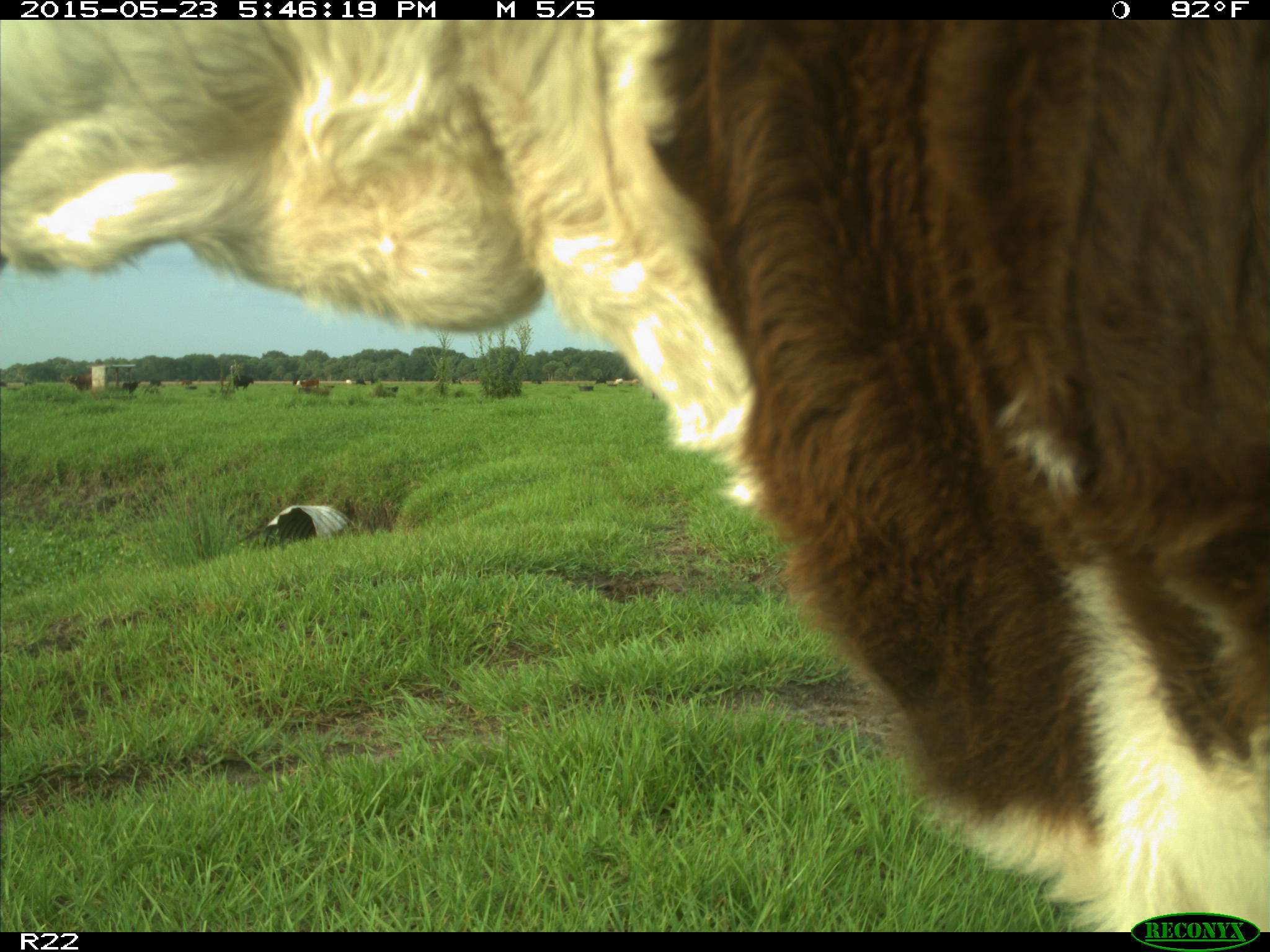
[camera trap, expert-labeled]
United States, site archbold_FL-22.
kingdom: Animalia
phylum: Chordata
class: Mammalia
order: Artiodactyla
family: Bovidae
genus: Bos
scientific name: Bos taurus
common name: domestic cow